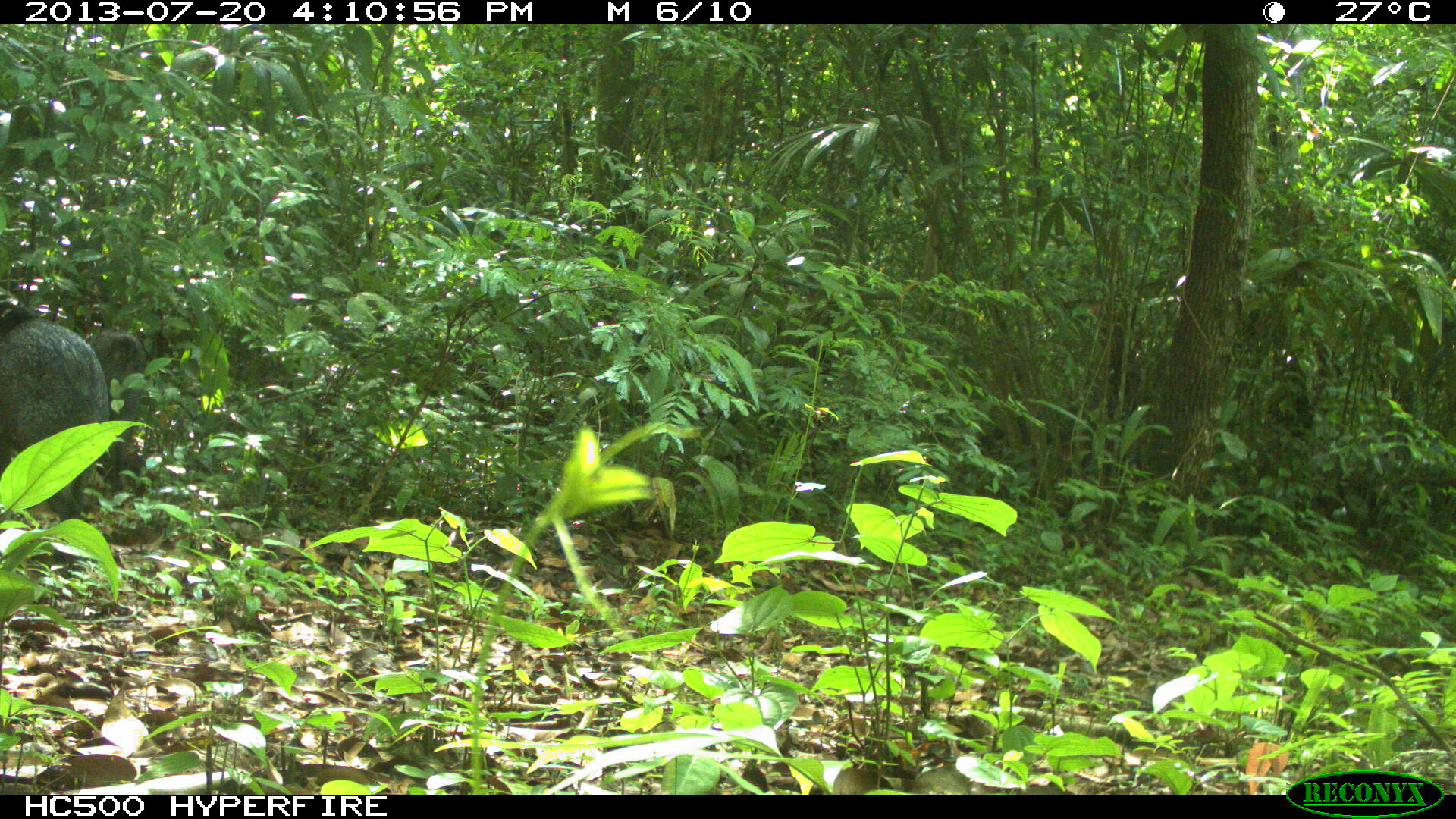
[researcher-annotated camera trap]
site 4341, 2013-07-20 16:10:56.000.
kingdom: Animalia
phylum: Chordata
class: Mammalia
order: Artiodactyla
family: Tayassuidae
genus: Pecari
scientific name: Pecari tajacu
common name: collared peccary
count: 2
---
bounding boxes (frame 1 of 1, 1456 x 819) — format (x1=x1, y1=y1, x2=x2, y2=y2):
pecari tajacu: (x1=0, y1=285, x2=105, y2=520); (x1=87, y1=320, x2=149, y2=494)